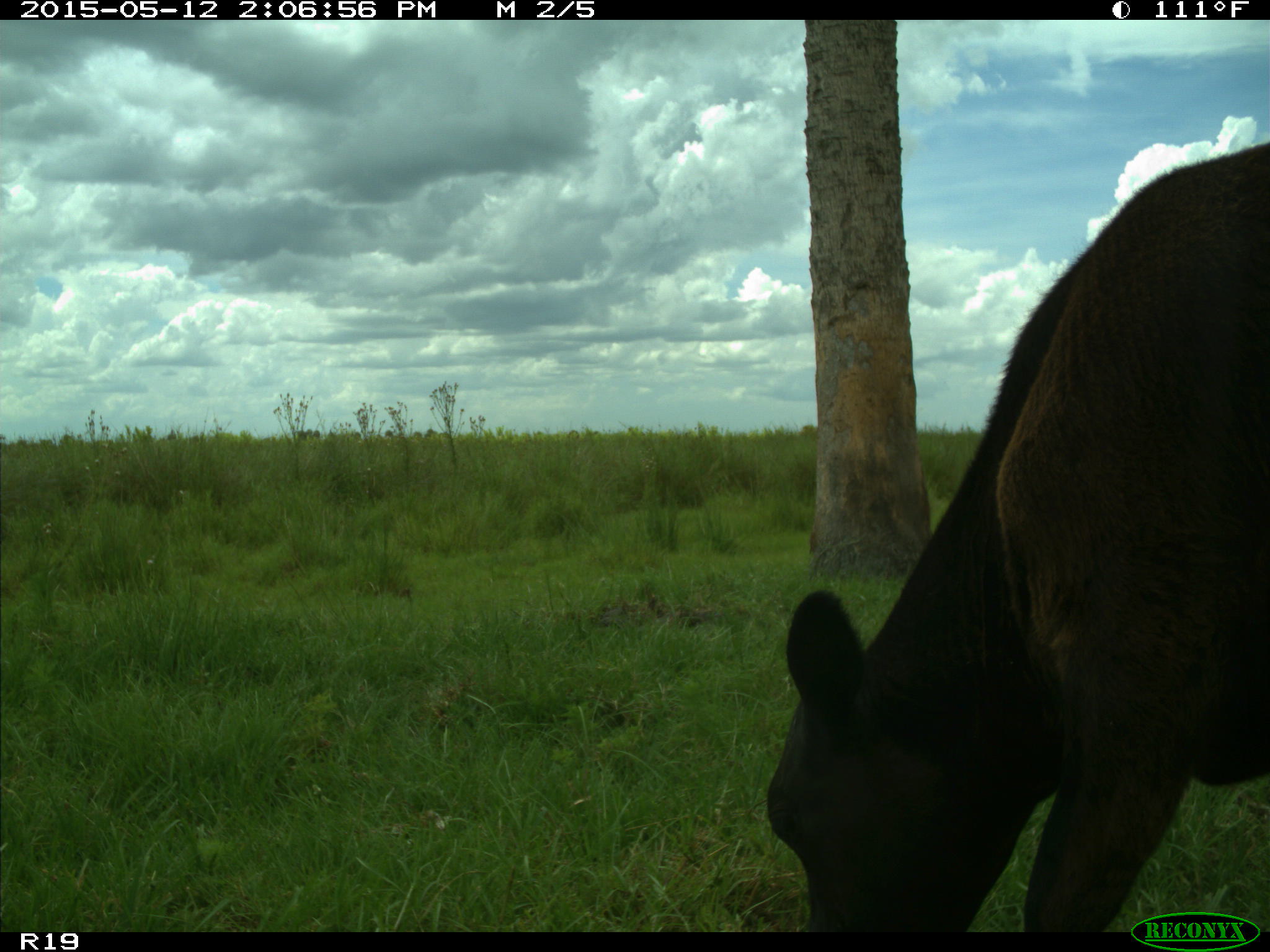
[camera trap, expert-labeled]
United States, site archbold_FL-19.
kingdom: Animalia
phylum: Chordata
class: Mammalia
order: Artiodactyla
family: Bovidae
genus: Bos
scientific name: Bos taurus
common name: domestic cow